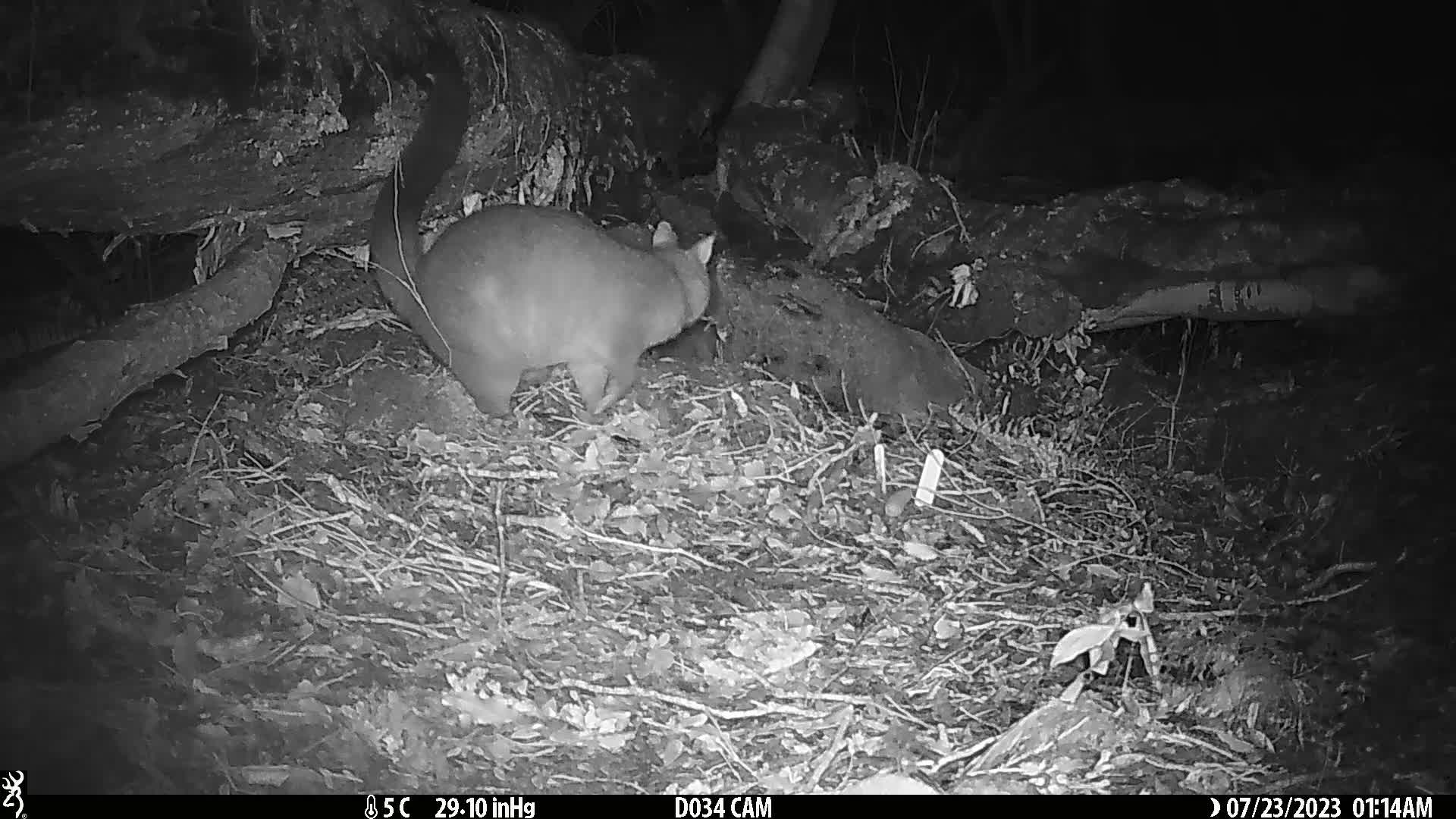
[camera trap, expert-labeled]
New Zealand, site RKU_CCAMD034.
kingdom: Animalia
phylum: Chordata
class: Mammalia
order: Diprotodontia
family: Phalangeridae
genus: Trichosurus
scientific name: Trichosurus vulpecula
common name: common brushtail possum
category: possum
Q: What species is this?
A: Possum (common brushtail possum) (Trichosurus vulpecula).